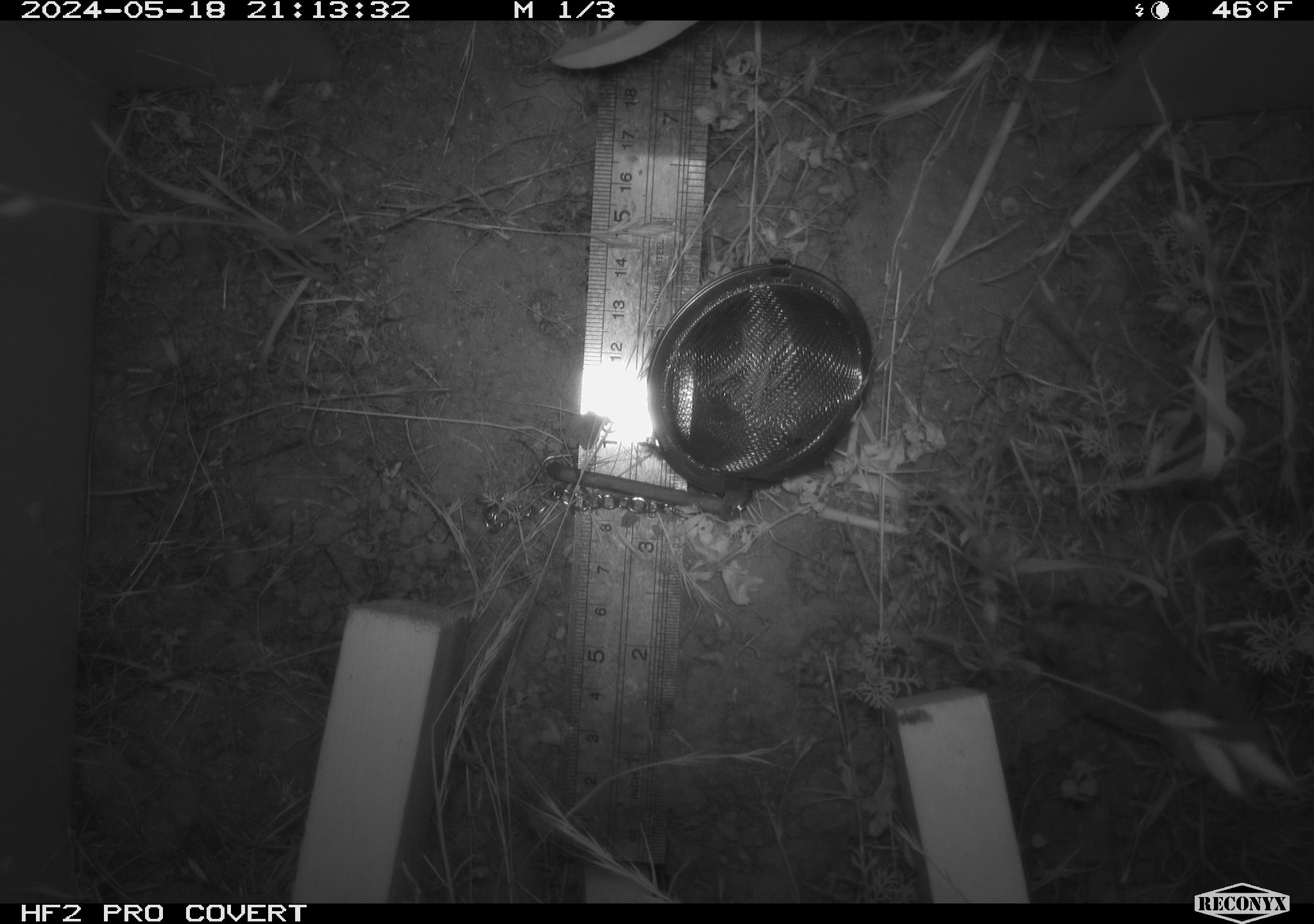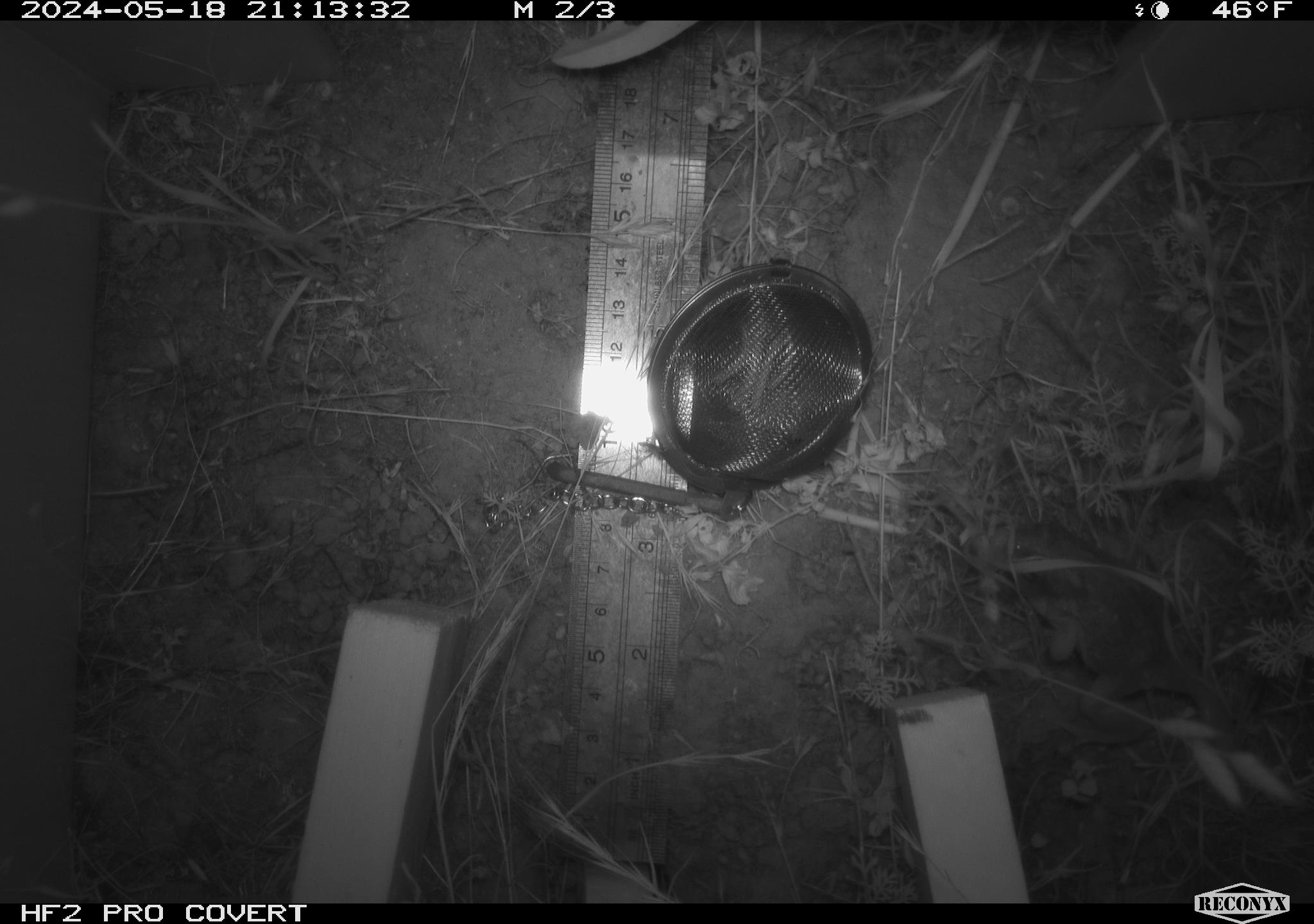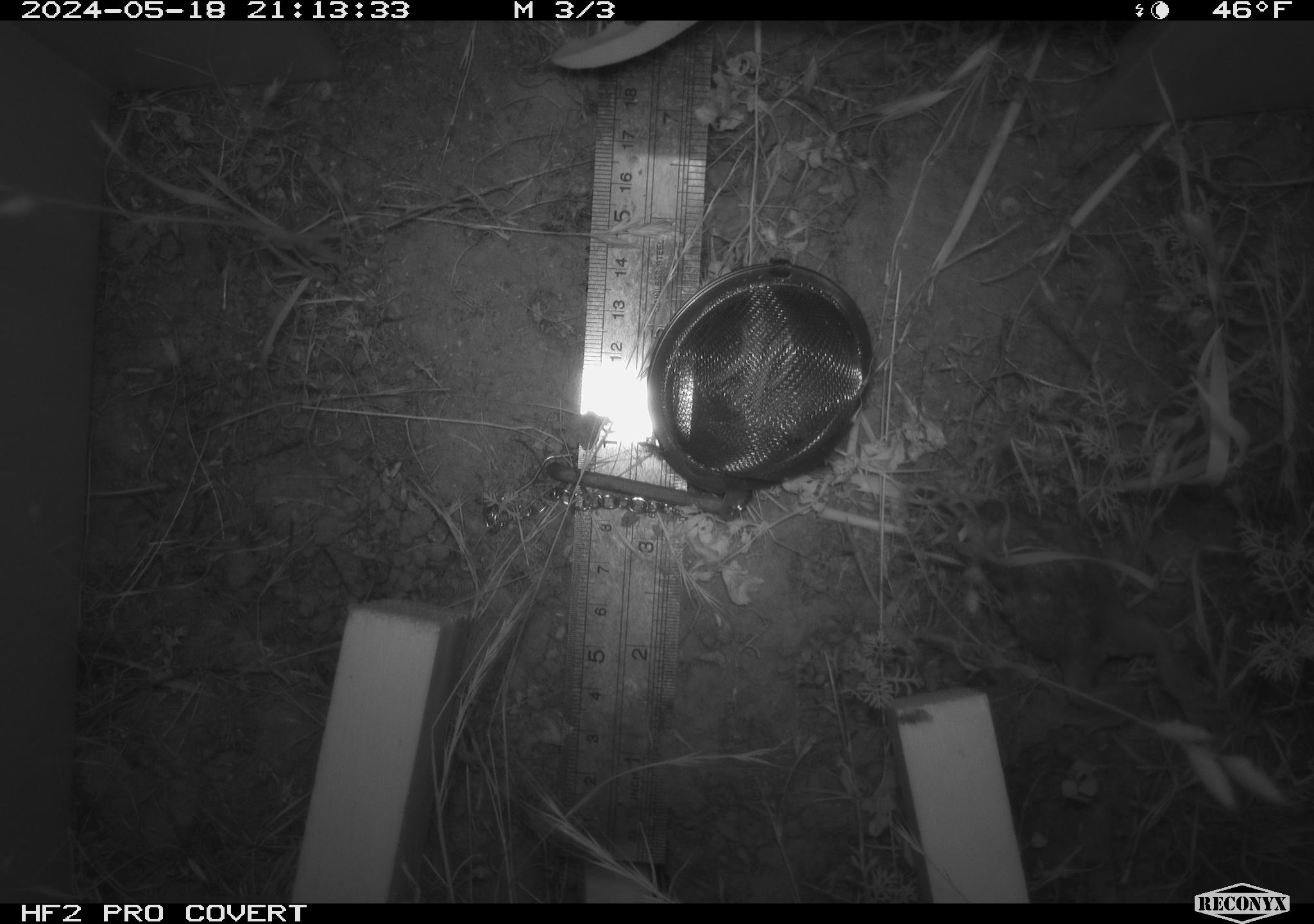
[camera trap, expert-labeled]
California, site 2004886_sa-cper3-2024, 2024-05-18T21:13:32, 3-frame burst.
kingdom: Animalia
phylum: Chordata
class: Mammalia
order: Rodentia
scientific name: Rodentia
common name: rodent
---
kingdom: Animalia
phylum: Chordata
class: Amphibia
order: Anura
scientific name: Anura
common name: frogs